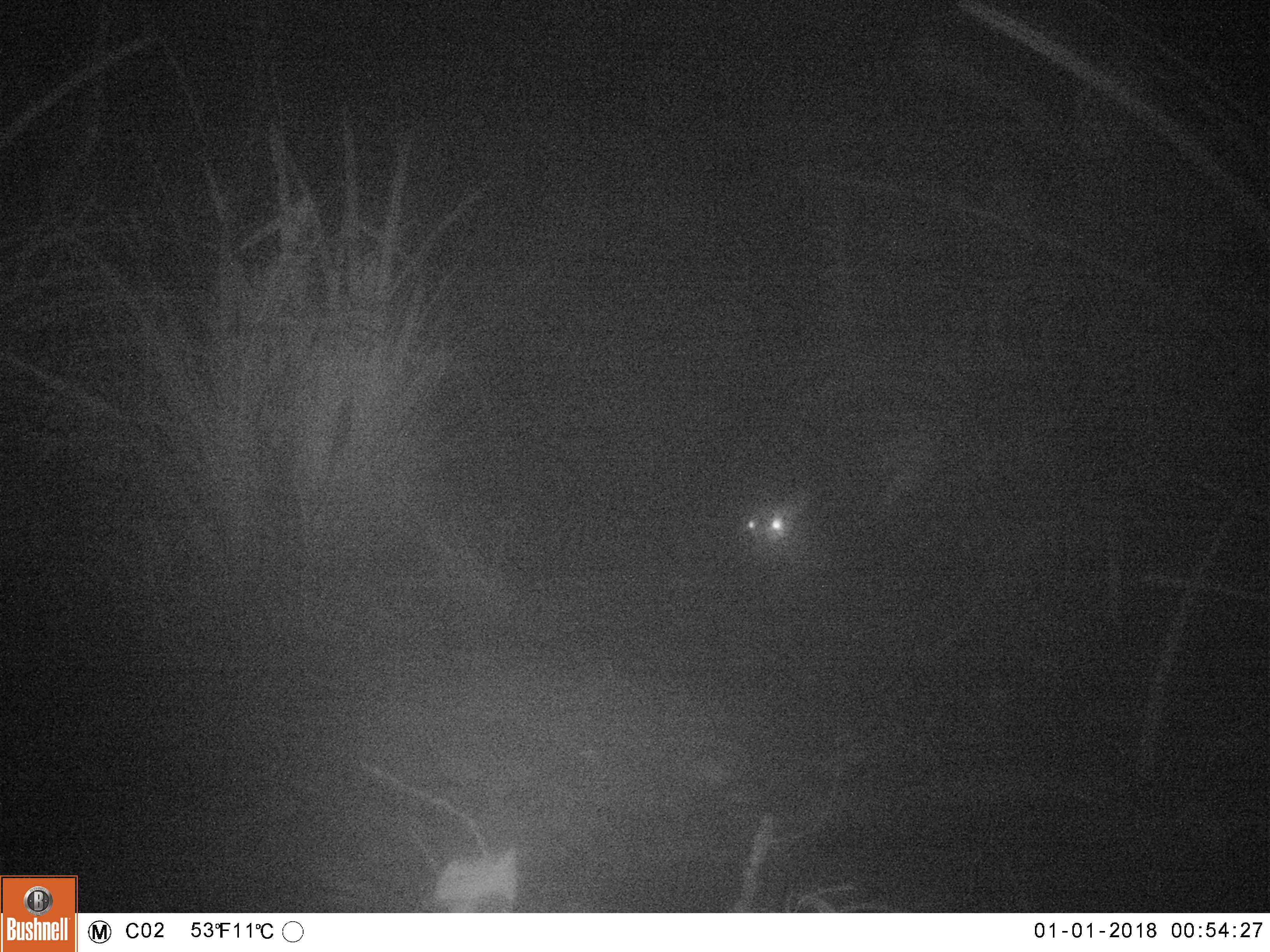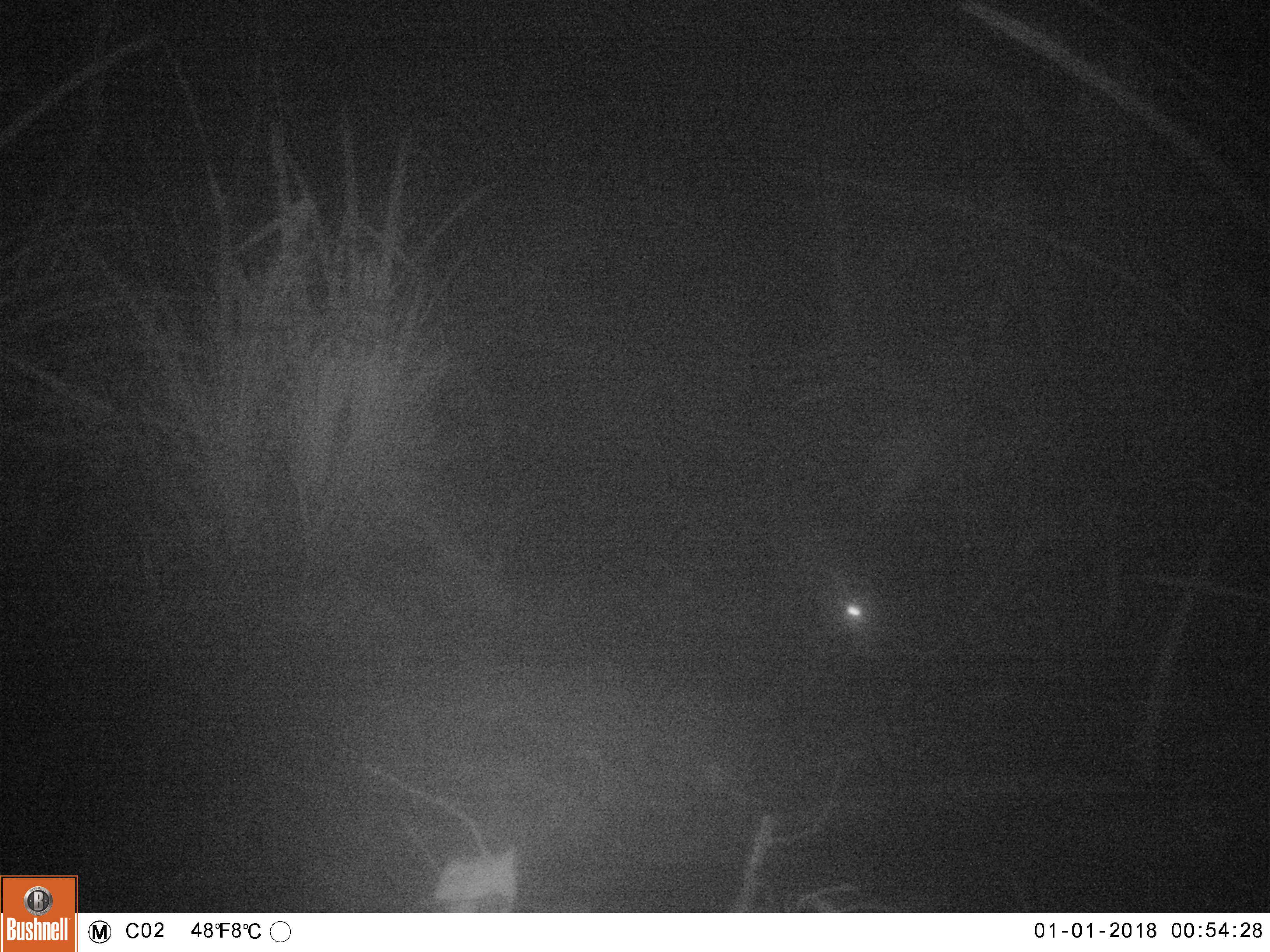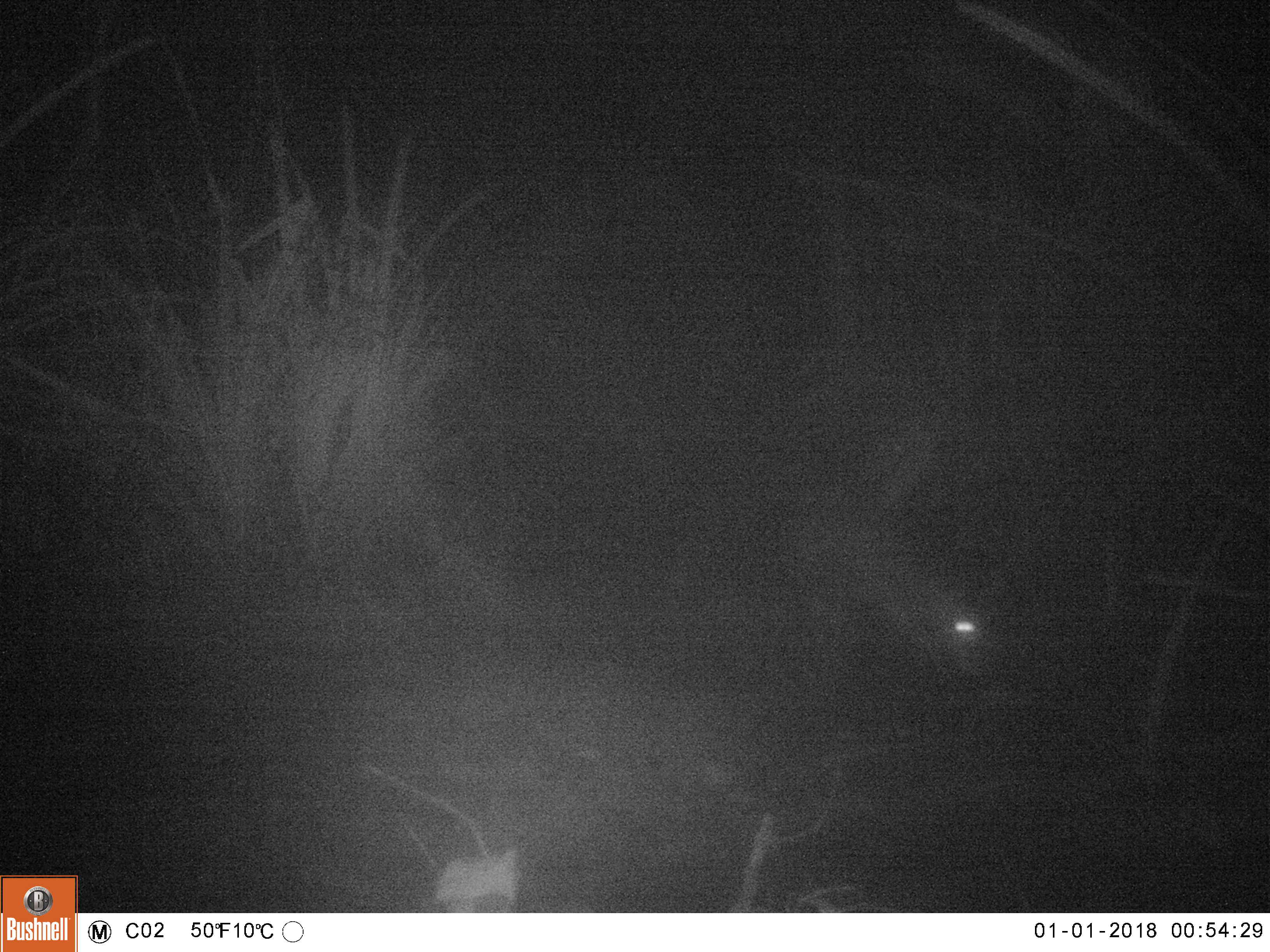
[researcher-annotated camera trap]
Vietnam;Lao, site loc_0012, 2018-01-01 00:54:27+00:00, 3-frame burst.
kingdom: Animalia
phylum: Chordata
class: Mammalia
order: Artiodactyla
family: Cervidae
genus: Muntiacus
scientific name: Muntiacus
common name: muntjacs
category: unidentified muntjac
Unidentified muntjac (muntjacs) (Muntiacus). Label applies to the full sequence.